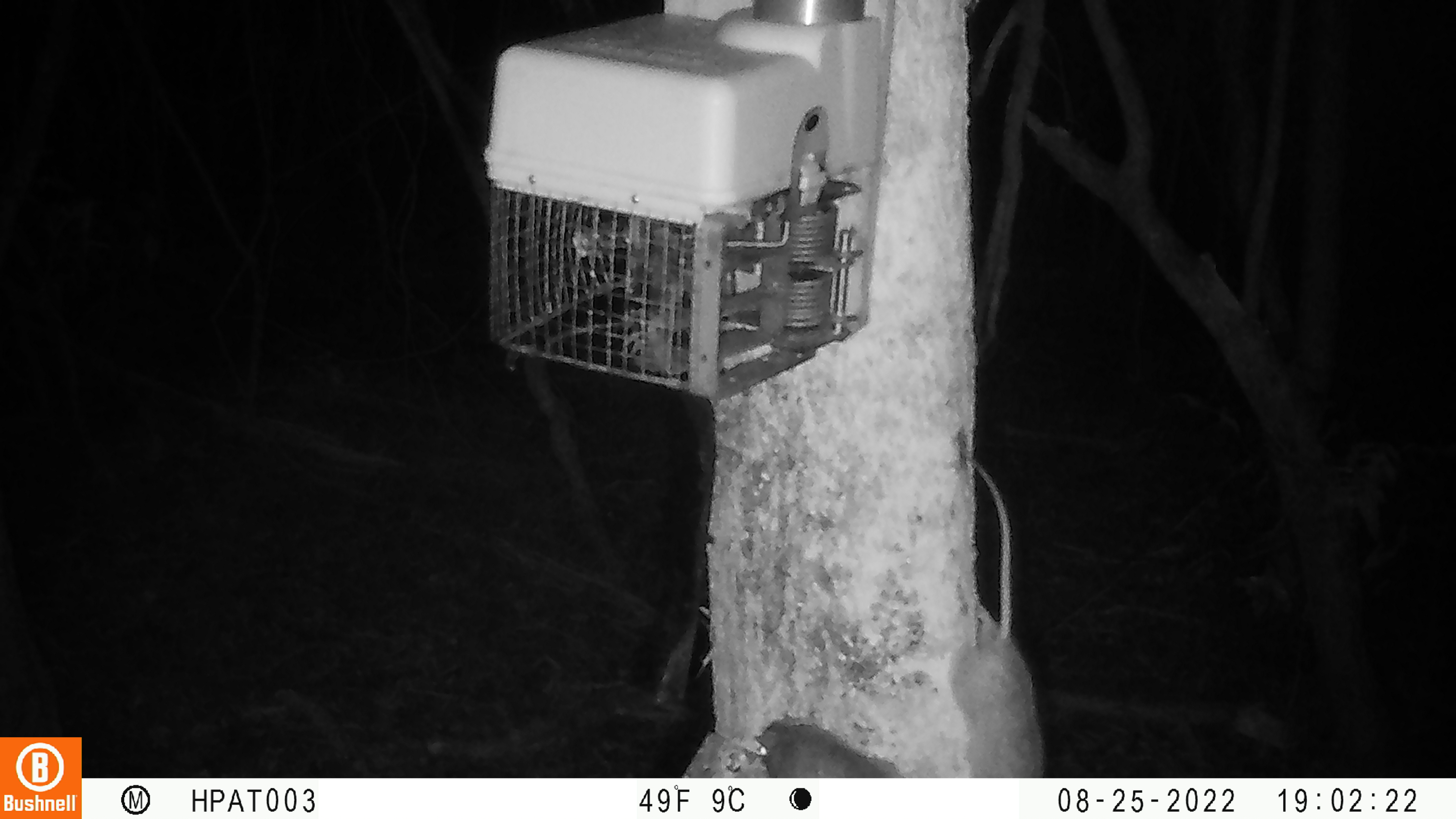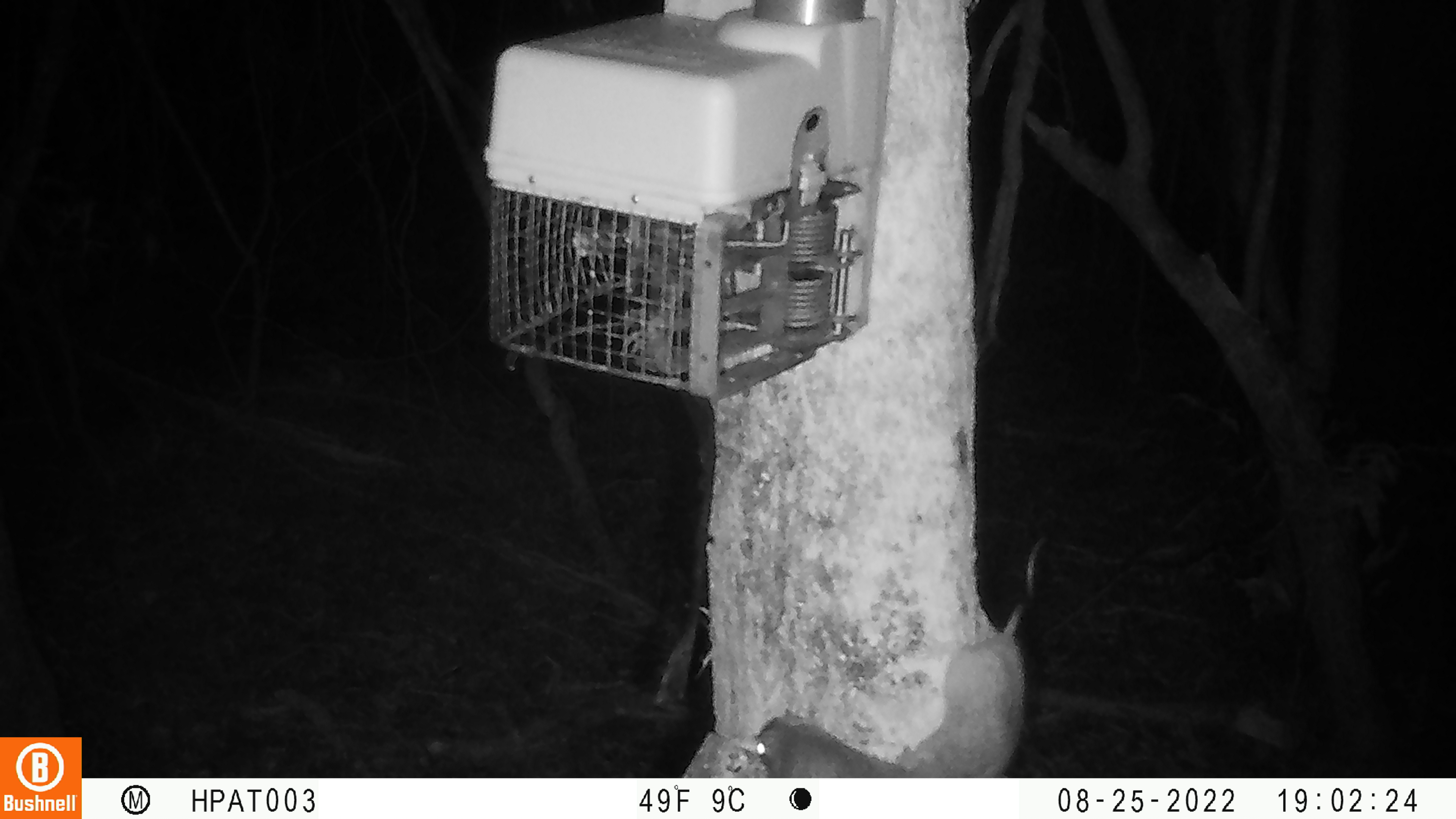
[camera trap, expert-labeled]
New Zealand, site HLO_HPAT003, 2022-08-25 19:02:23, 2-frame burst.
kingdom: Animalia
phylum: Chordata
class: Mammalia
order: Rodentia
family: Muridae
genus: Rattus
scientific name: Rattus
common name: rat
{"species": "rat (Rattus)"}